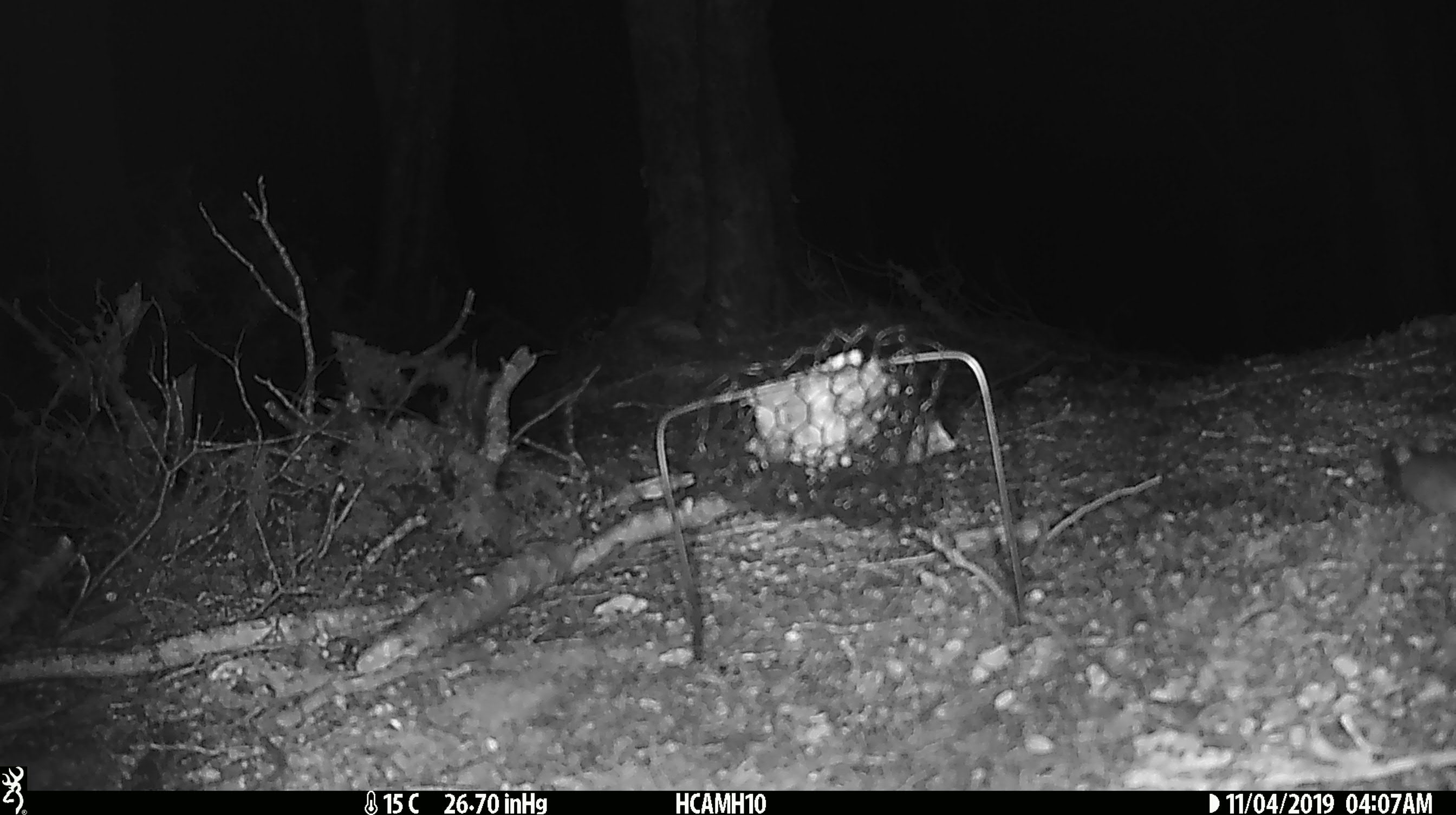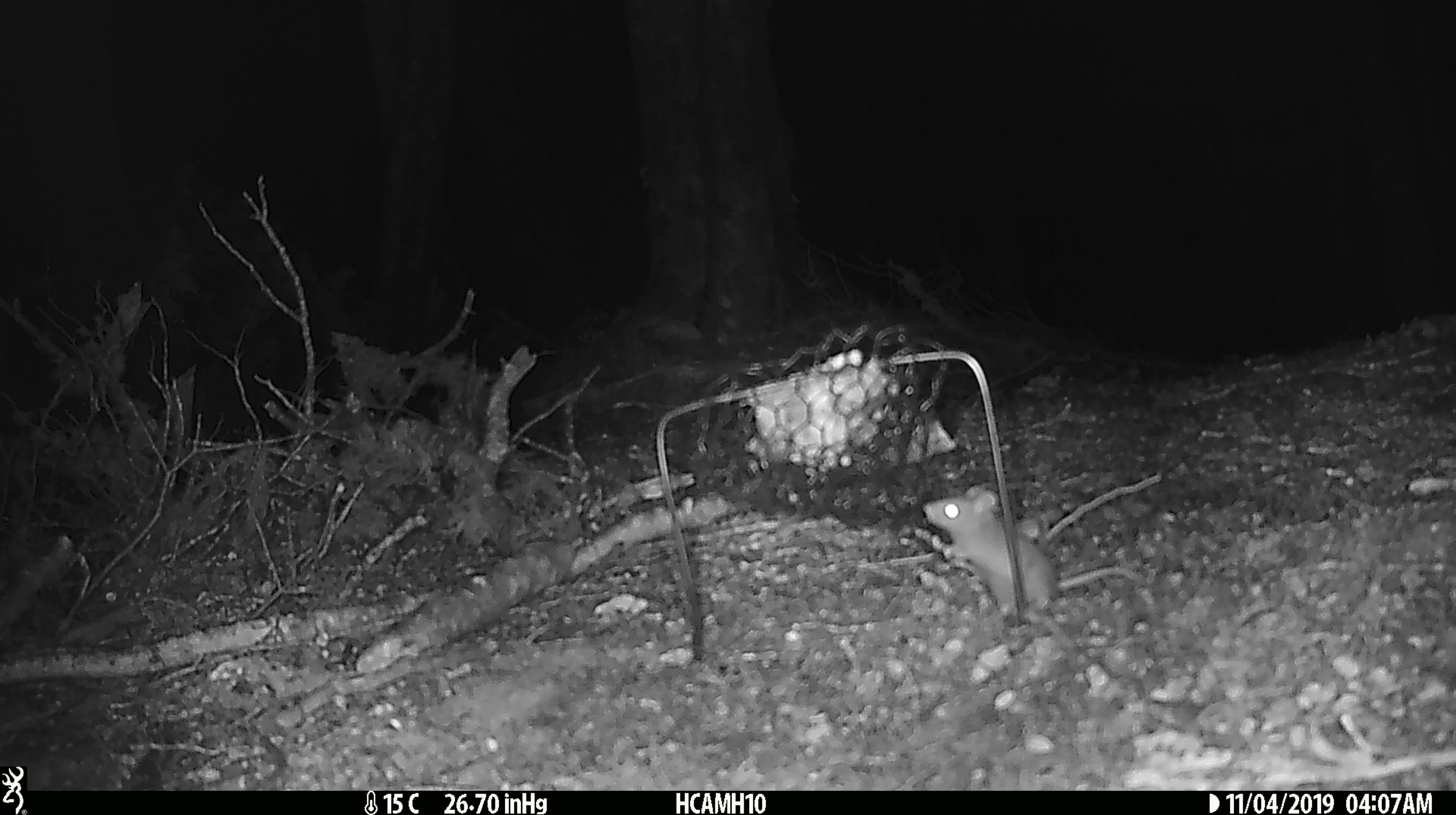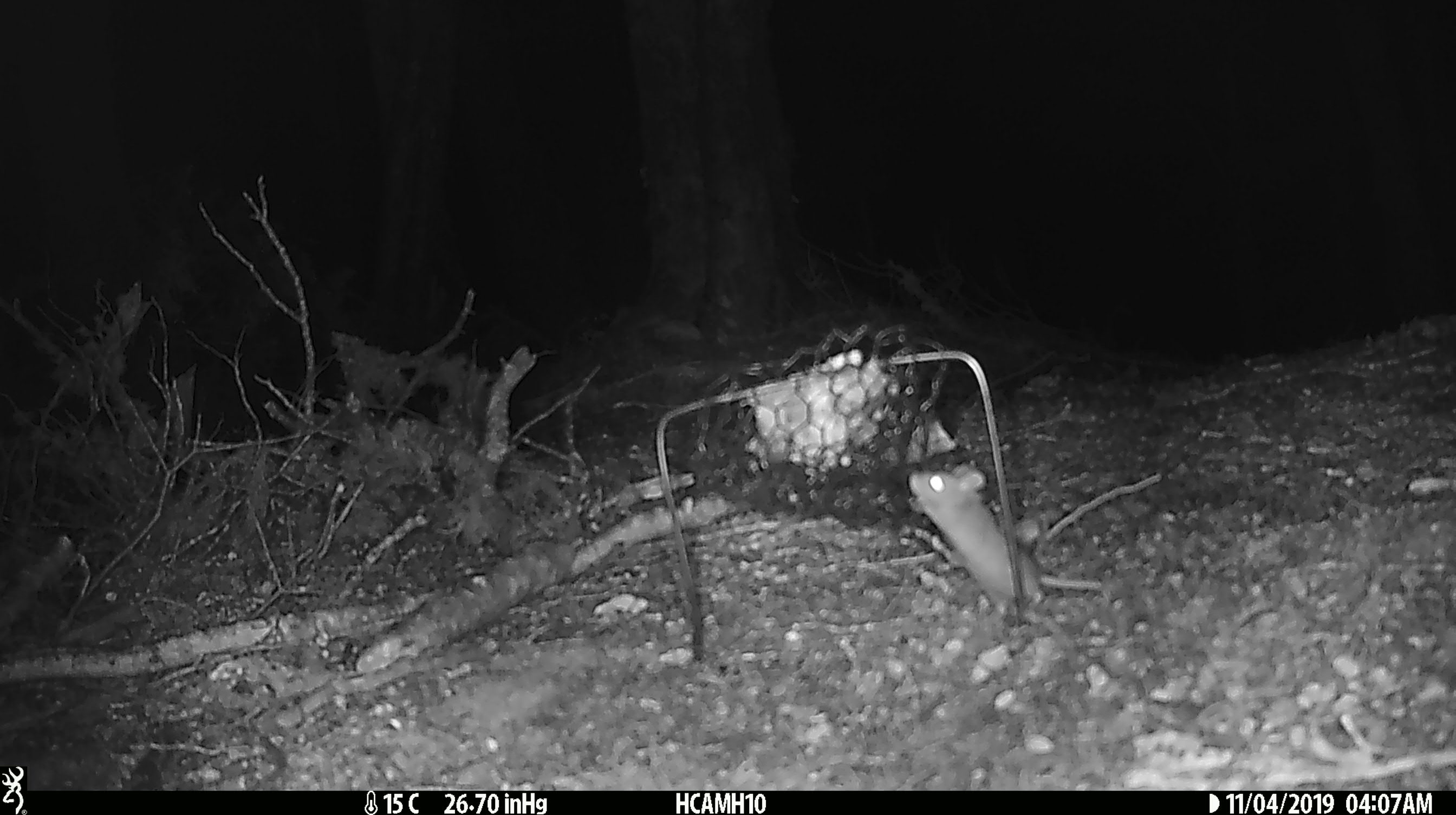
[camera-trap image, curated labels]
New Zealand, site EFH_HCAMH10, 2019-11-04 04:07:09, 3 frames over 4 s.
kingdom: Animalia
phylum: Chordata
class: Mammalia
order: Rodentia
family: Muridae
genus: Mus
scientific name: Mus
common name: mouse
Mouse (Mus).